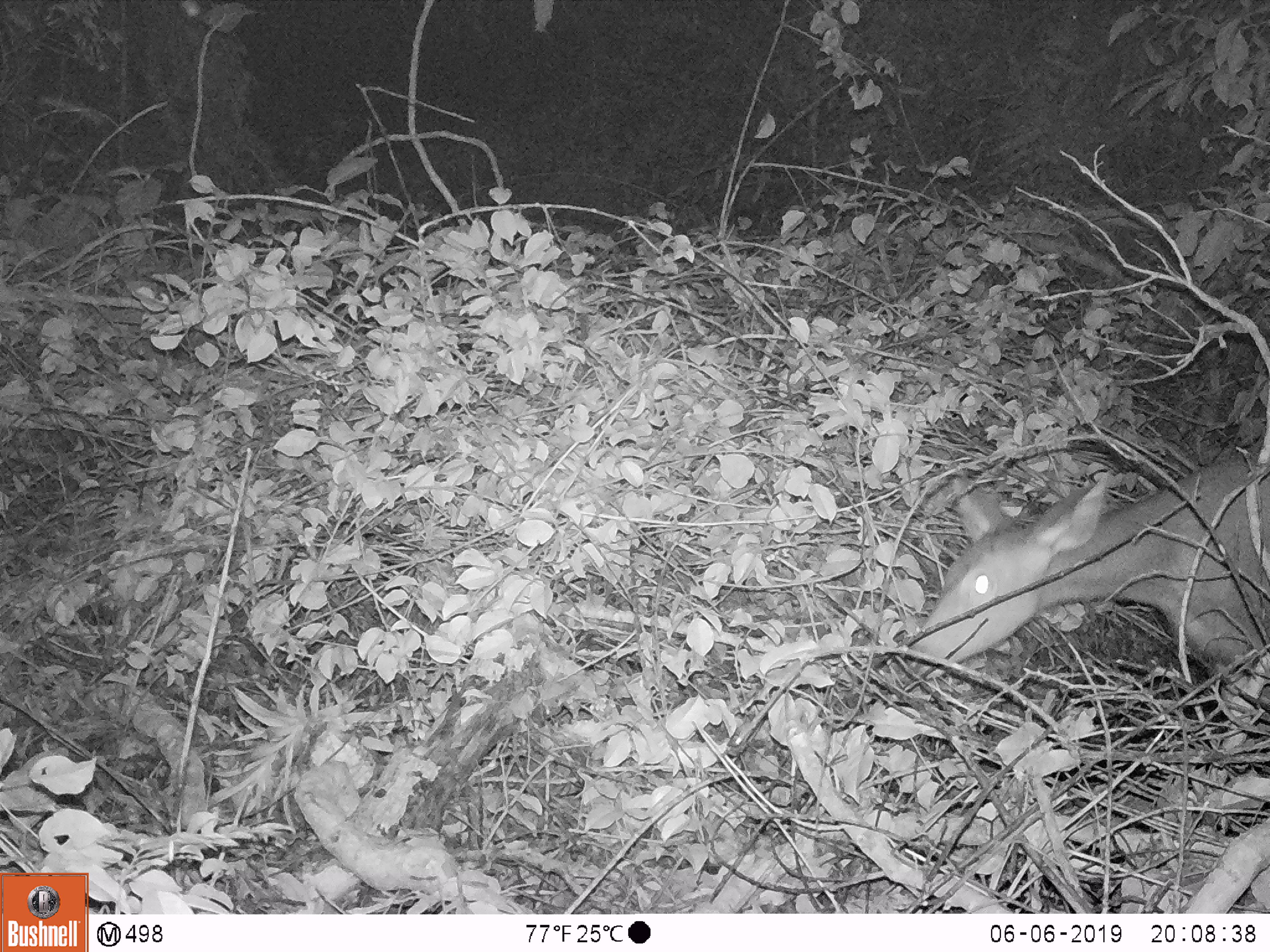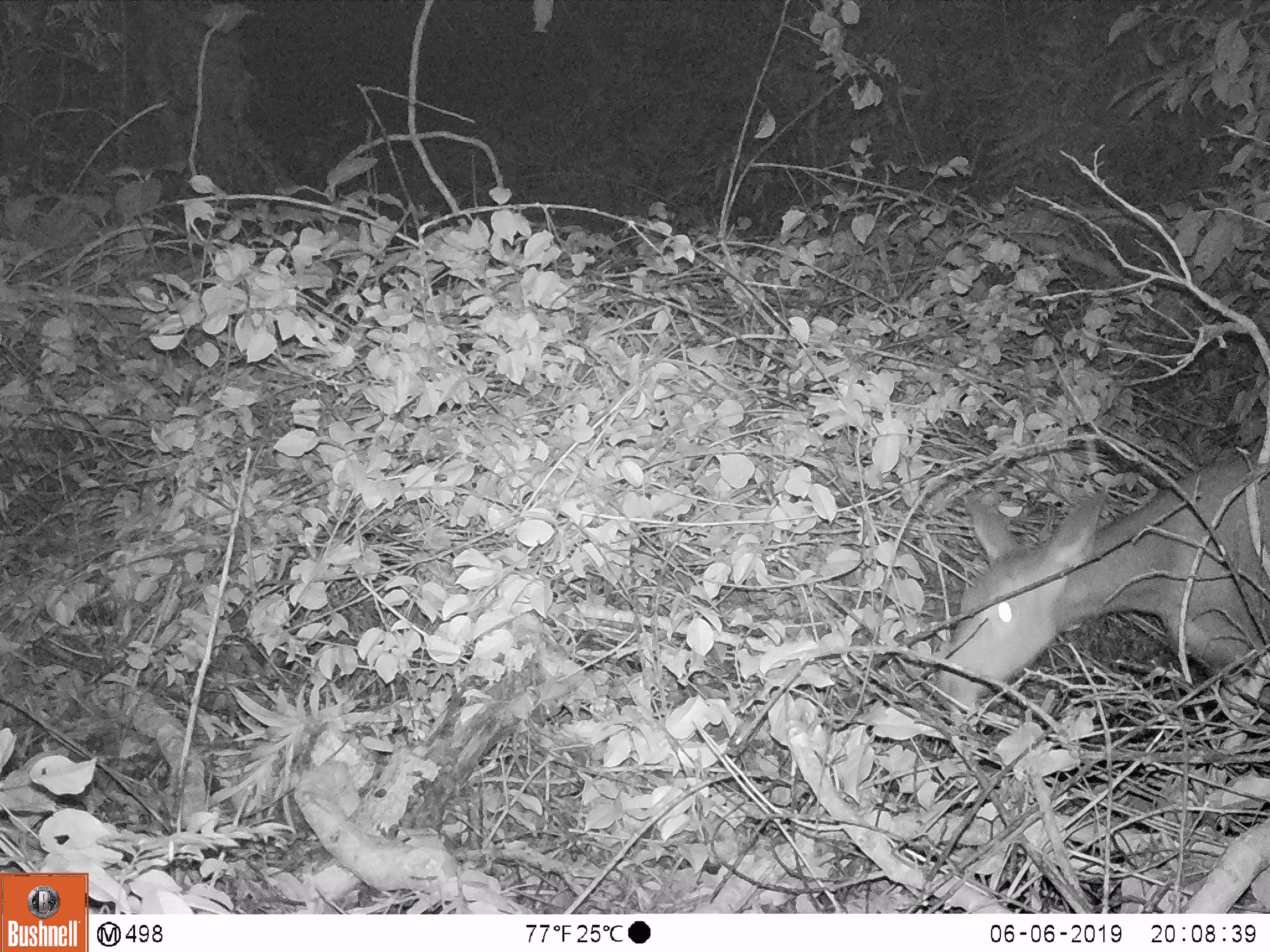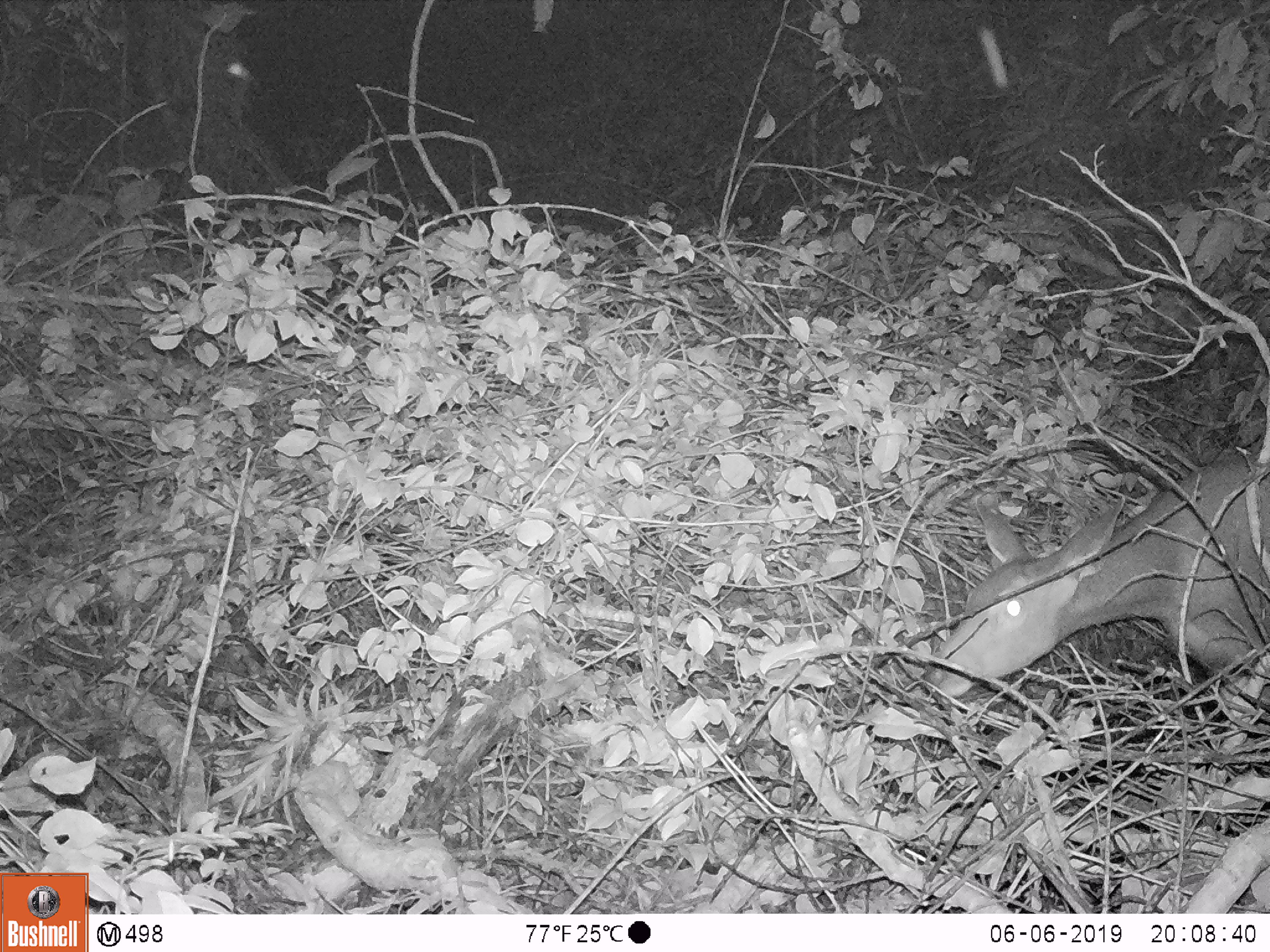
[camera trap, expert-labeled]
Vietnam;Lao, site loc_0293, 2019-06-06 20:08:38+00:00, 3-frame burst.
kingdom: Animalia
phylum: Chordata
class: Mammalia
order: Artiodactyla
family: Cervidae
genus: Rusa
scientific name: Rusa unicolor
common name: sambar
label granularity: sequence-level